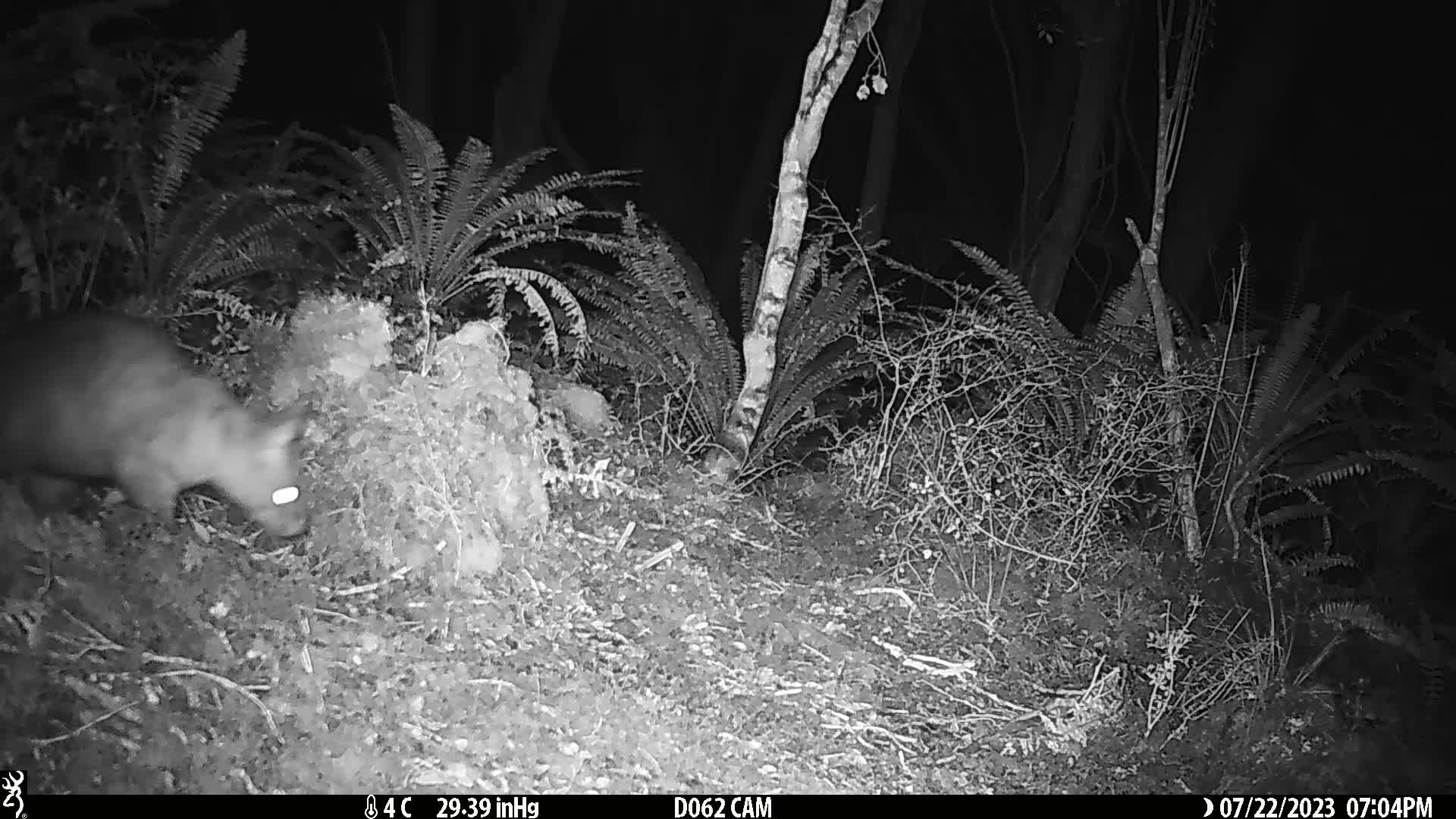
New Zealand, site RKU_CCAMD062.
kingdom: Animalia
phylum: Chordata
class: Mammalia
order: Diprotodontia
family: Phalangeridae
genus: Trichosurus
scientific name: Trichosurus vulpecula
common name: common brushtail possum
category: possum